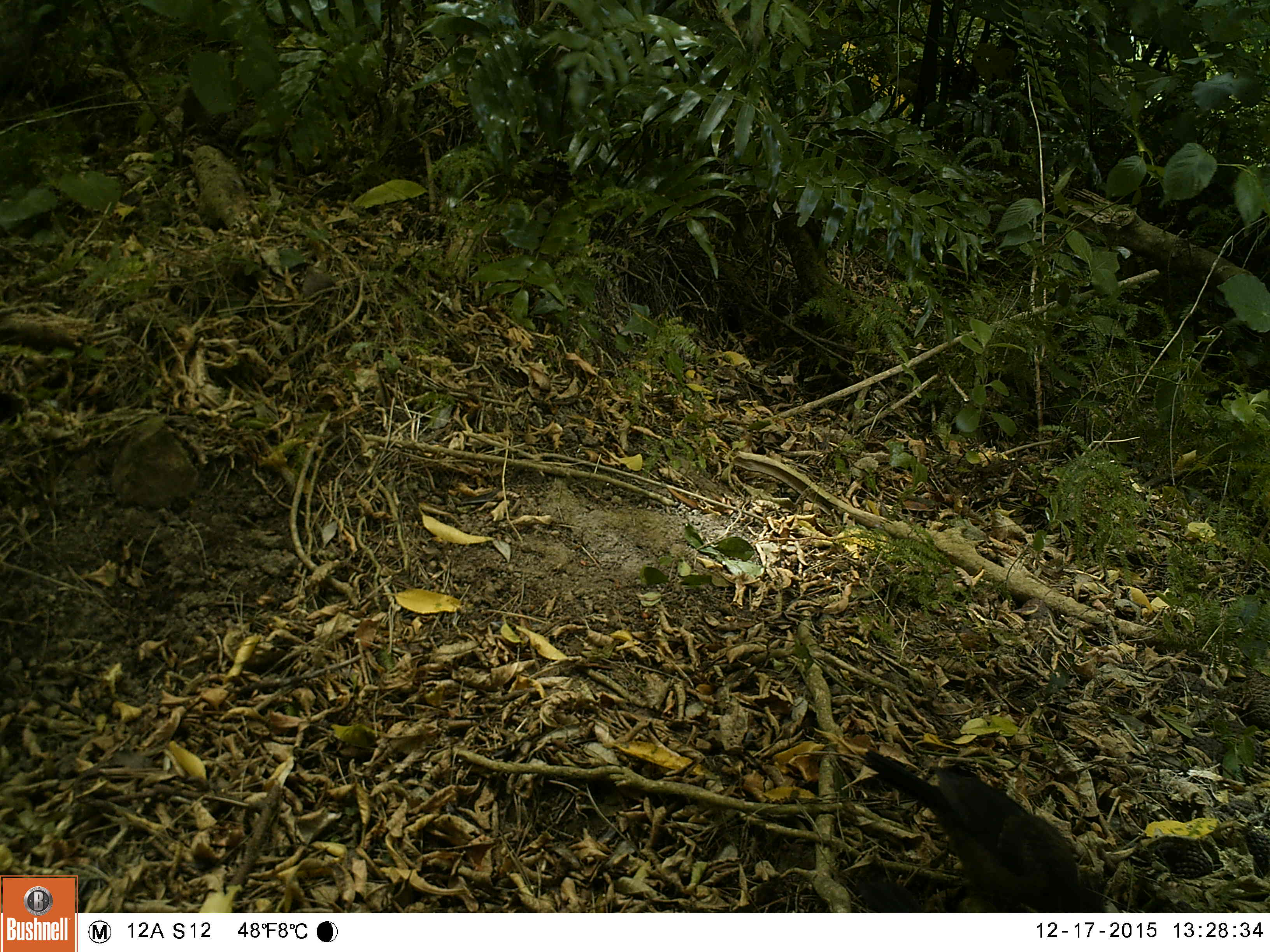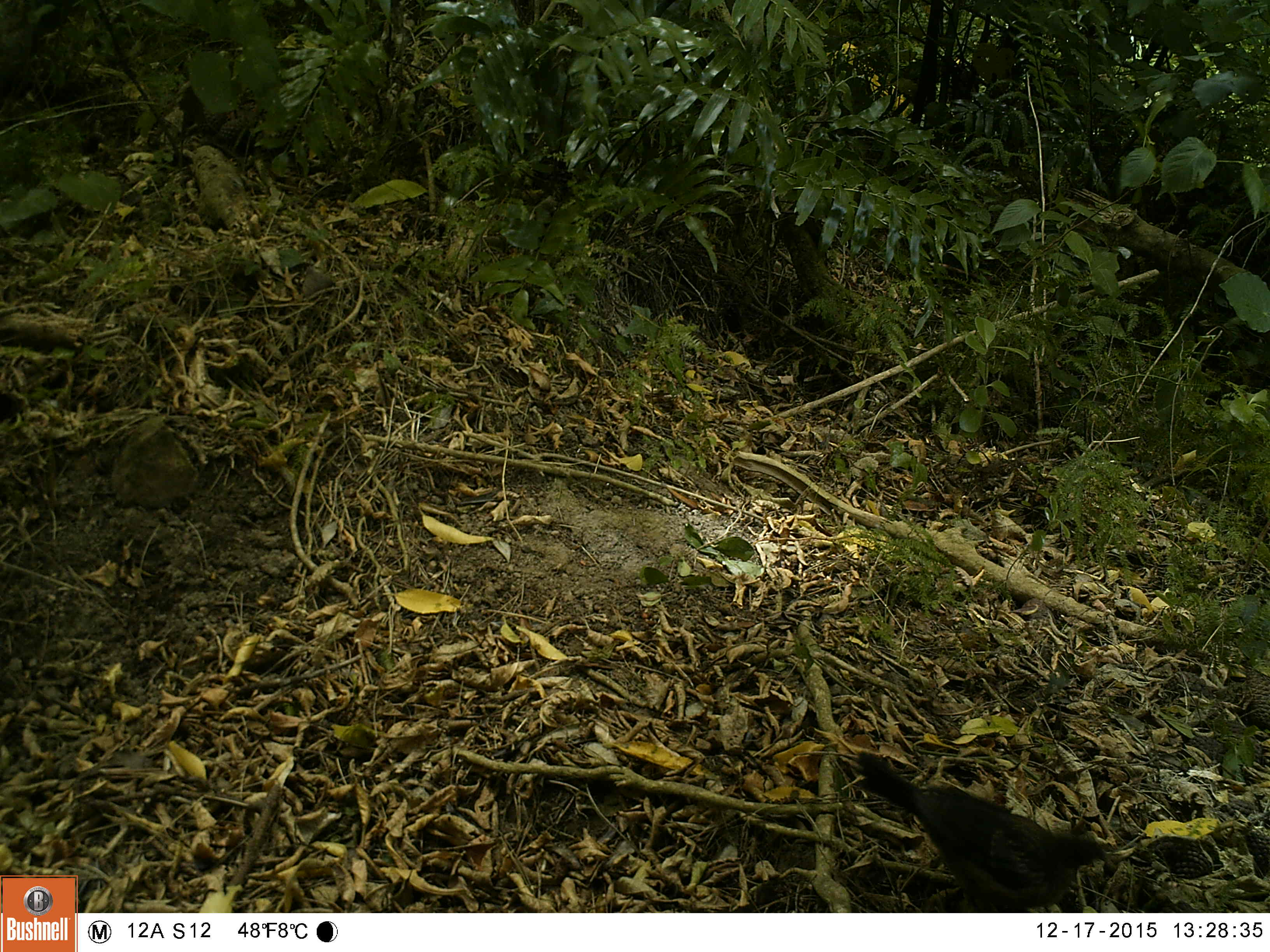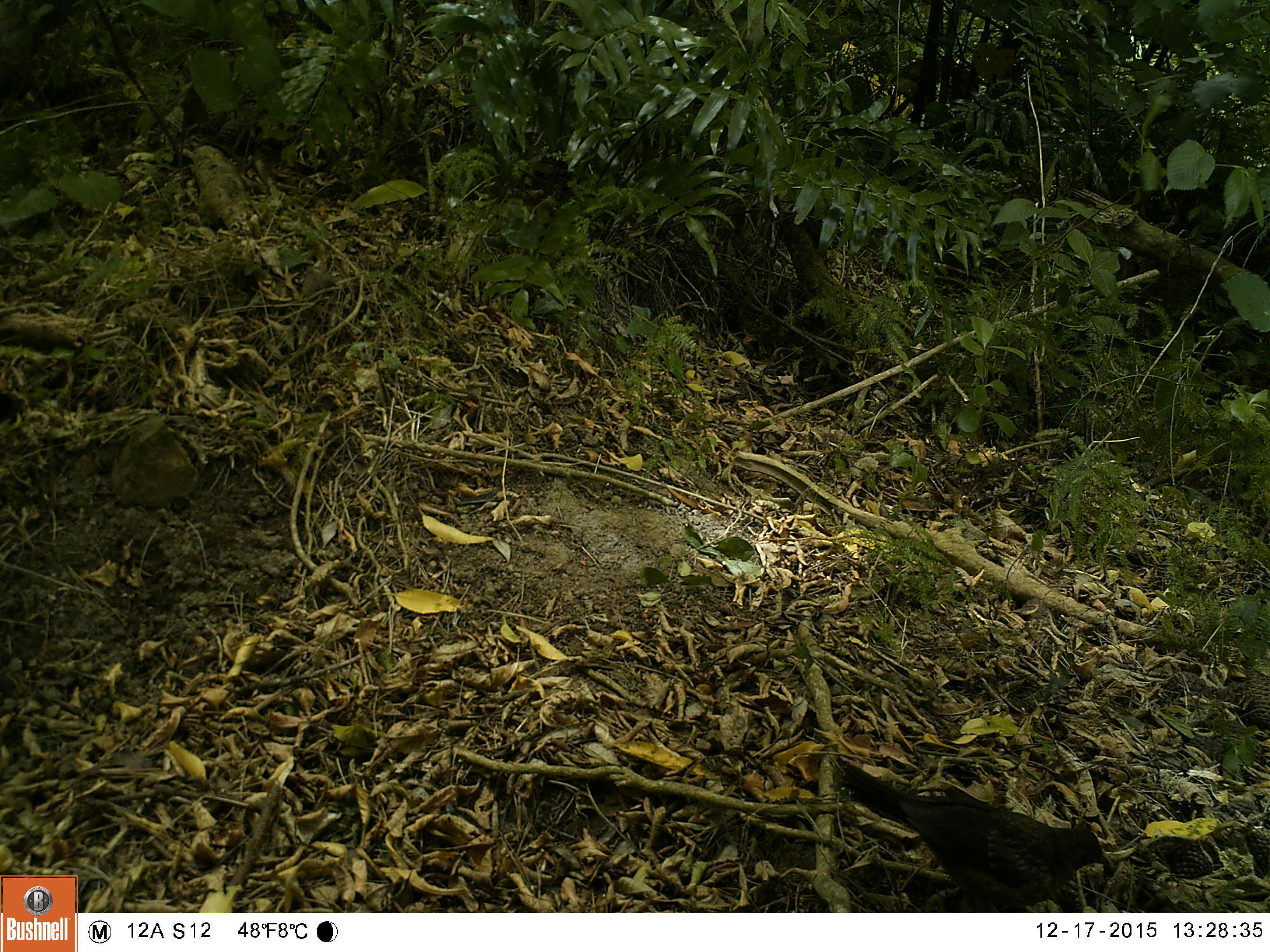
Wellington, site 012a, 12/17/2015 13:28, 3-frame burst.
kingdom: Animalia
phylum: Chordata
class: Aves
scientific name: Aves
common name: bird